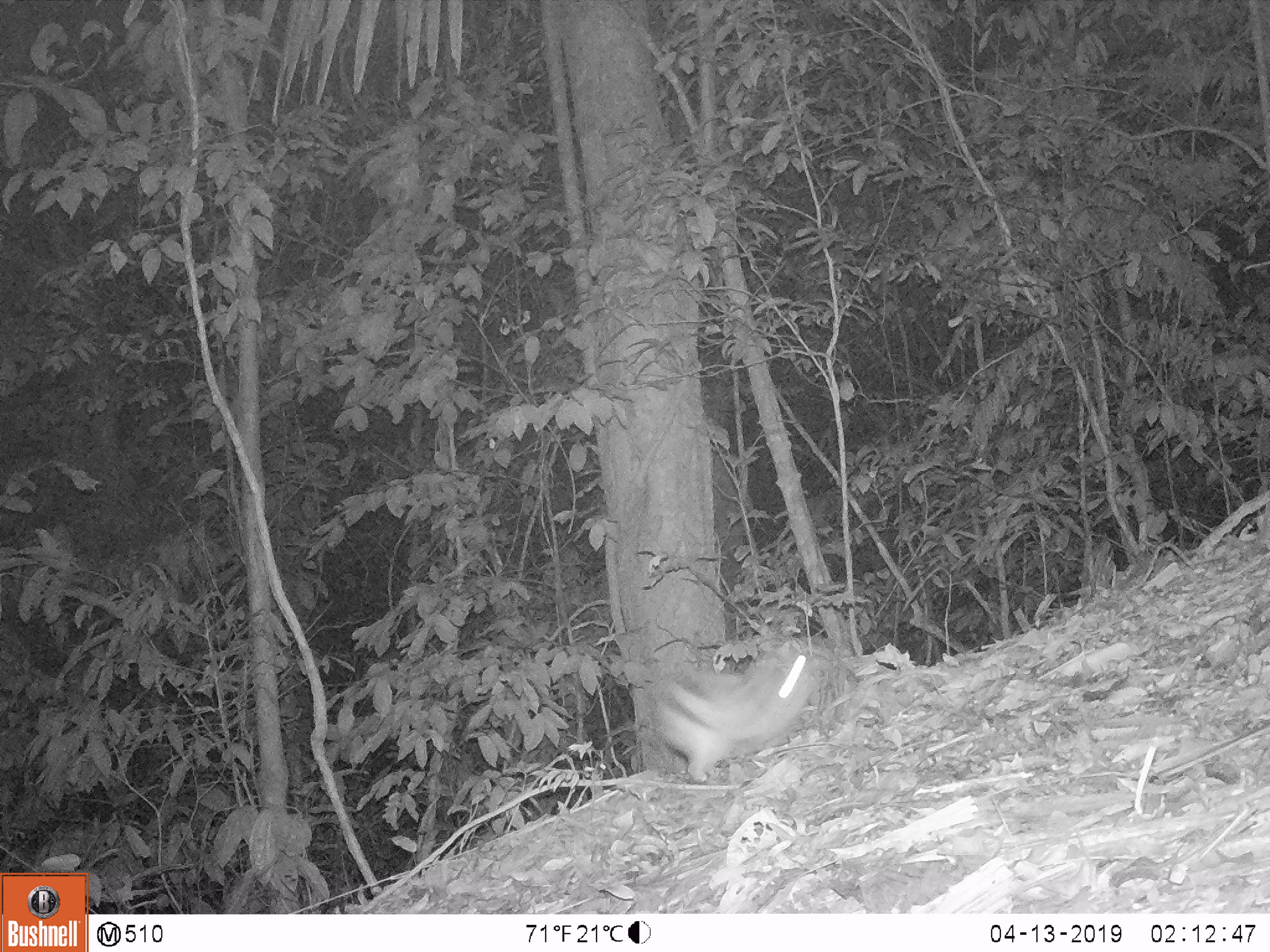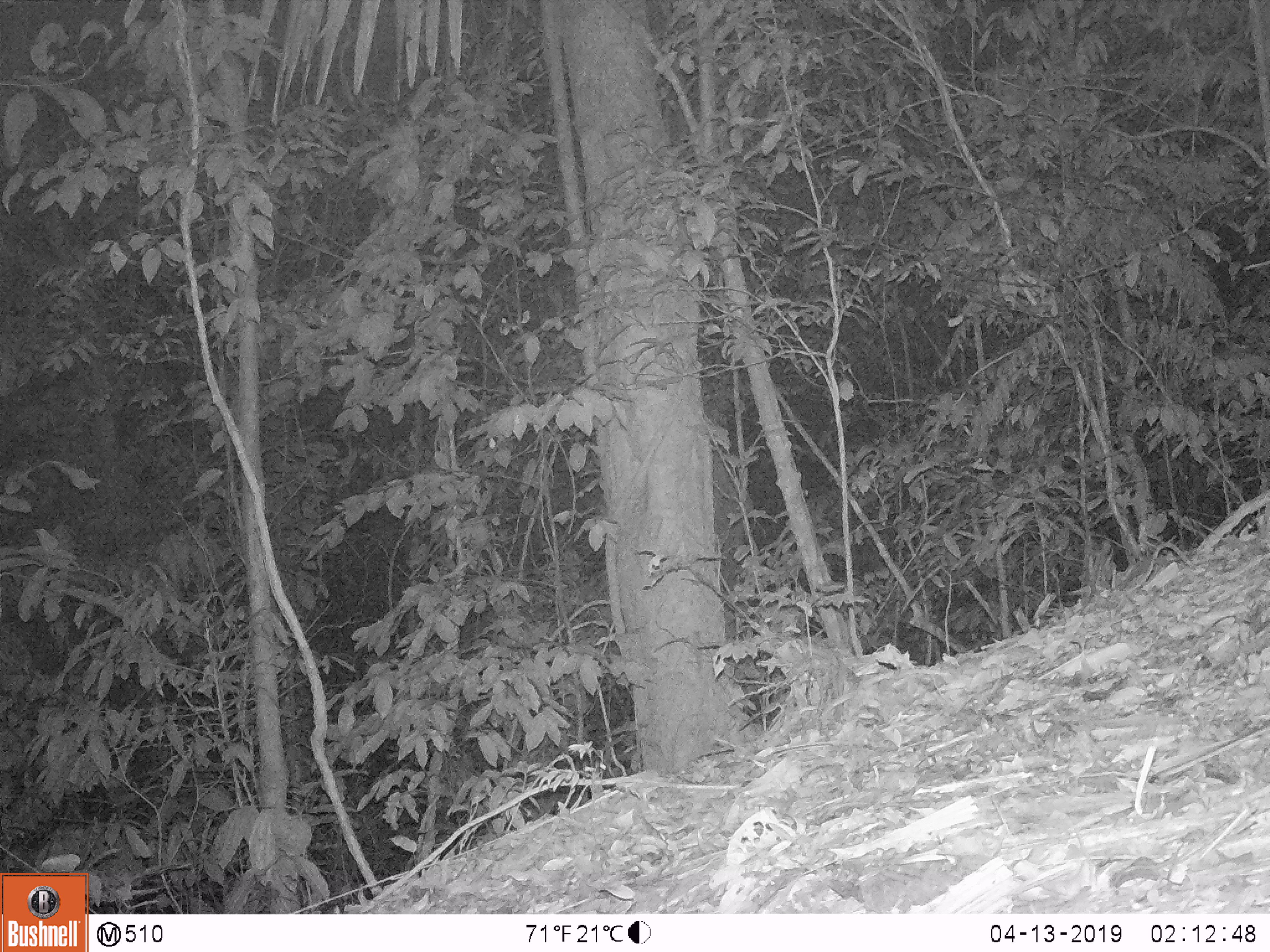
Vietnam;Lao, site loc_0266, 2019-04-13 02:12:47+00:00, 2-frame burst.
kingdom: Animalia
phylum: Chordata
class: Mammalia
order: Lagomorpha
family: Leporidae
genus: Nesolagus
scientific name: Nesolagus timminsi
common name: annamite striped rabbit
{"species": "annamite striped rabbit (Nesolagus timminsi)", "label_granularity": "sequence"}